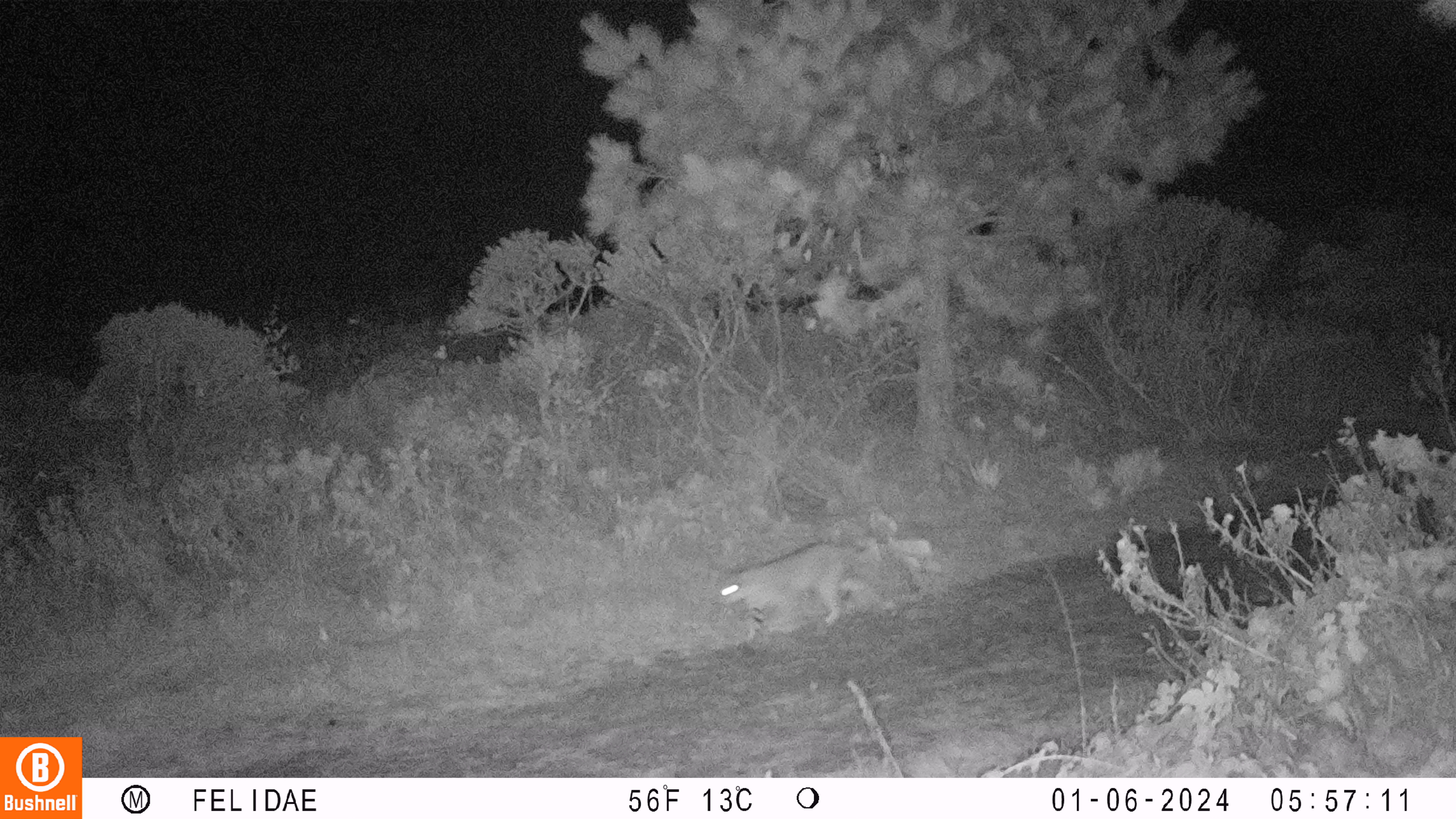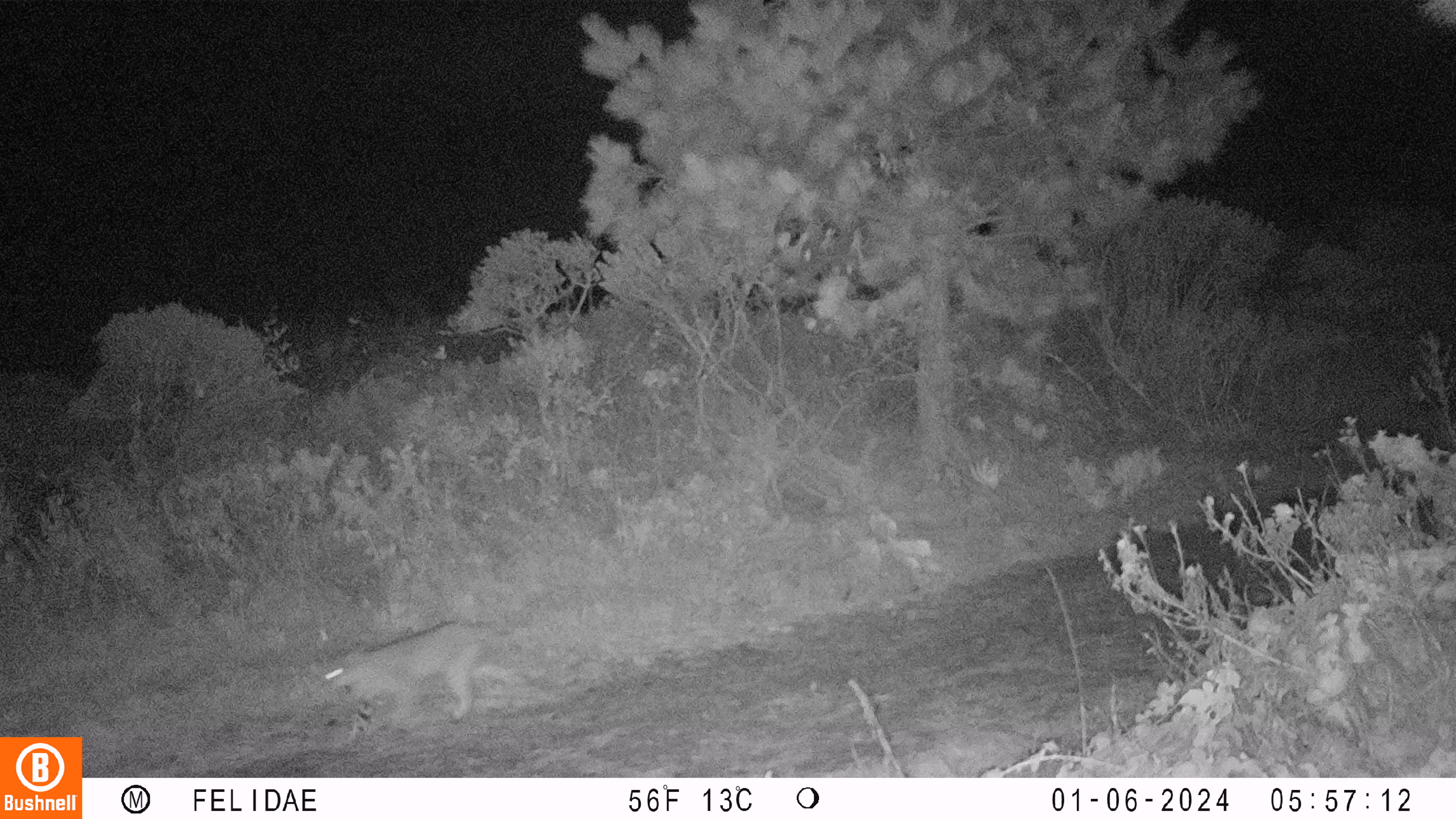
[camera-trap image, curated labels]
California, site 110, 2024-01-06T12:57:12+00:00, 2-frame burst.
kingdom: Animalia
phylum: Chordata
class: Mammalia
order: Carnivora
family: Felidae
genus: Lynx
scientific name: Lynx rufus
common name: bobcat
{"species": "bobcat (Lynx rufus)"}